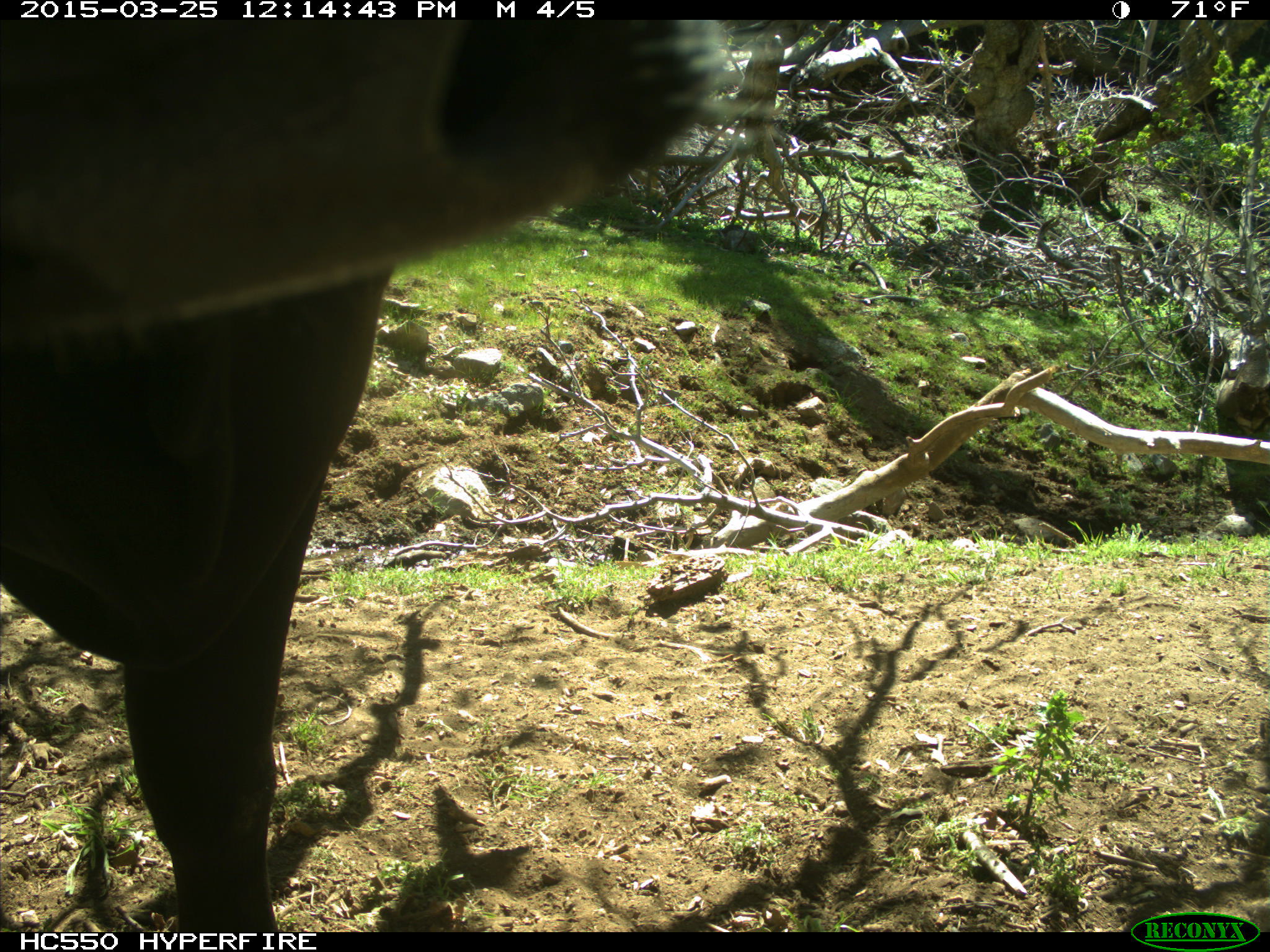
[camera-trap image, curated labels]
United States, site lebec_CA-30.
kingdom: Animalia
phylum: Chordata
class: Mammalia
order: Artiodactyla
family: Bovidae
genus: Bos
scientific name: Bos taurus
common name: domestic cow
Bos taurus (domestic cow).